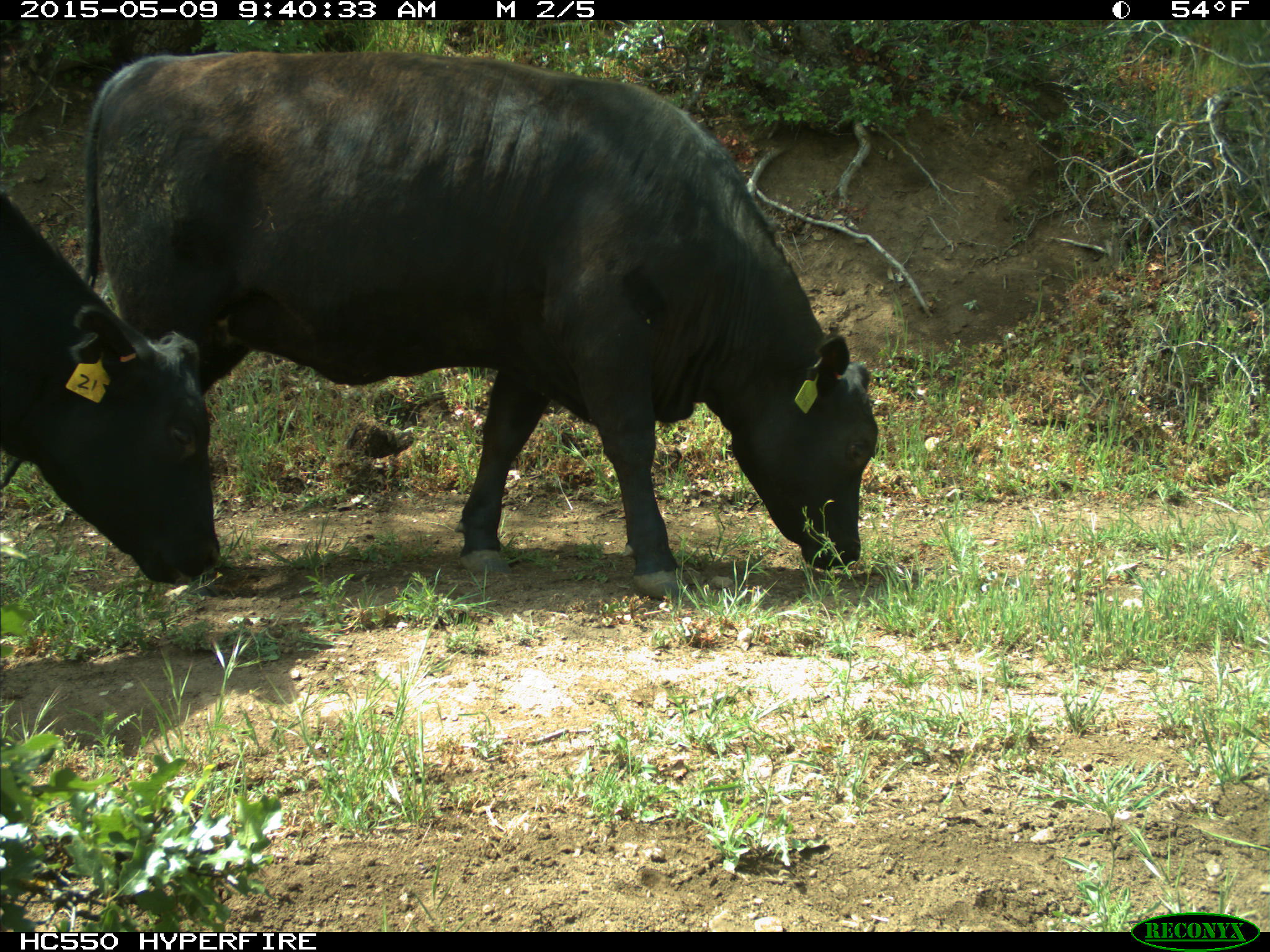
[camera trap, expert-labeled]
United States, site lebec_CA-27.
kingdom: Animalia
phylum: Chordata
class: Mammalia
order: Artiodactyla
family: Bovidae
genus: Bos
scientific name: Bos taurus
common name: domestic cow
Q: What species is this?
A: Bos taurus (domestic cow).